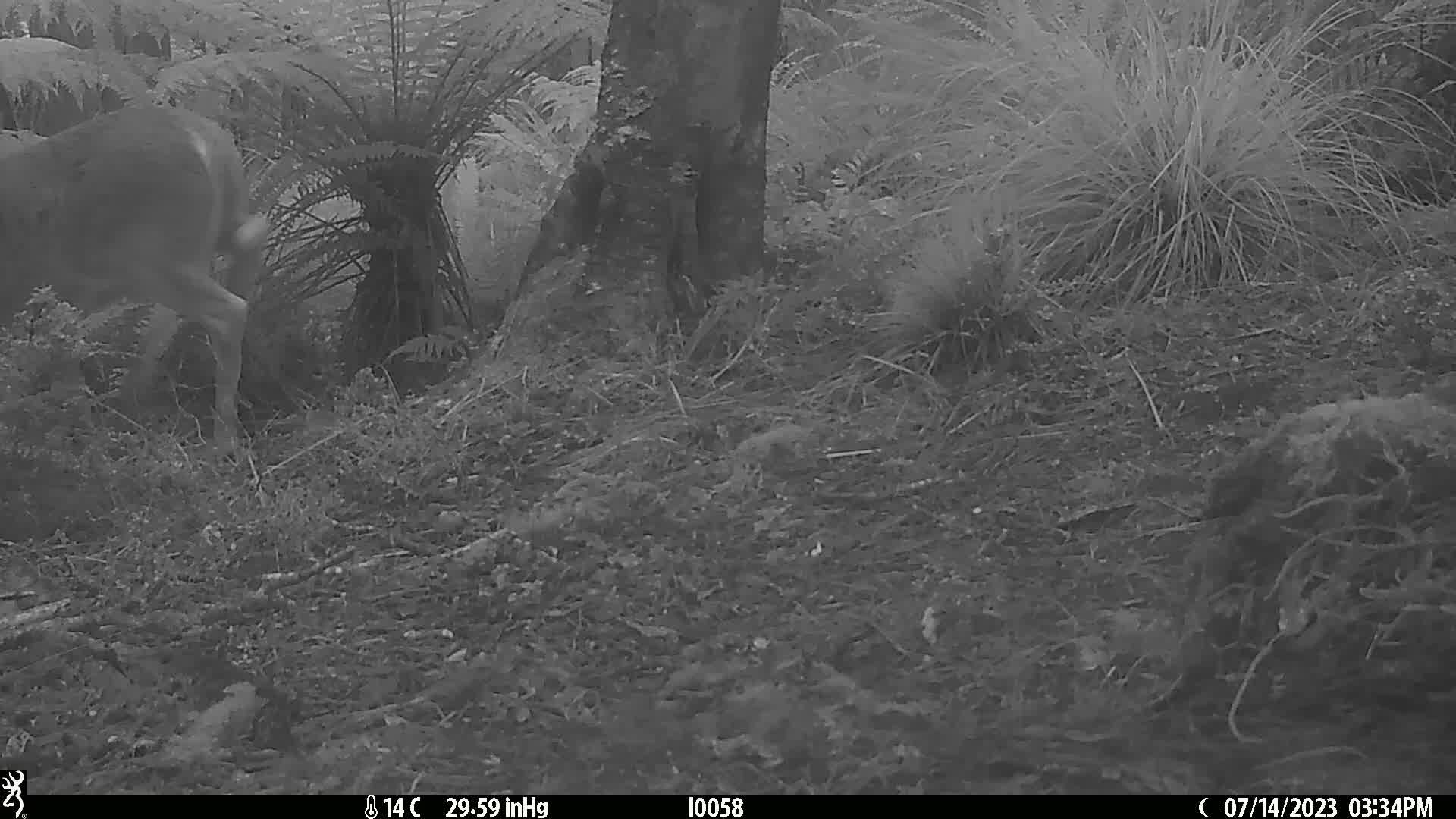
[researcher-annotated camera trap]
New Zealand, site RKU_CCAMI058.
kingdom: Animalia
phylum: Chordata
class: Mammalia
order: Artiodactyla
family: Cervidae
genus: Odocoileus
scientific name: Odocoileus virginianus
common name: white-tailed deer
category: white tailed deer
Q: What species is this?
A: White tailed deer (white-tailed deer) (Odocoileus virginianus).